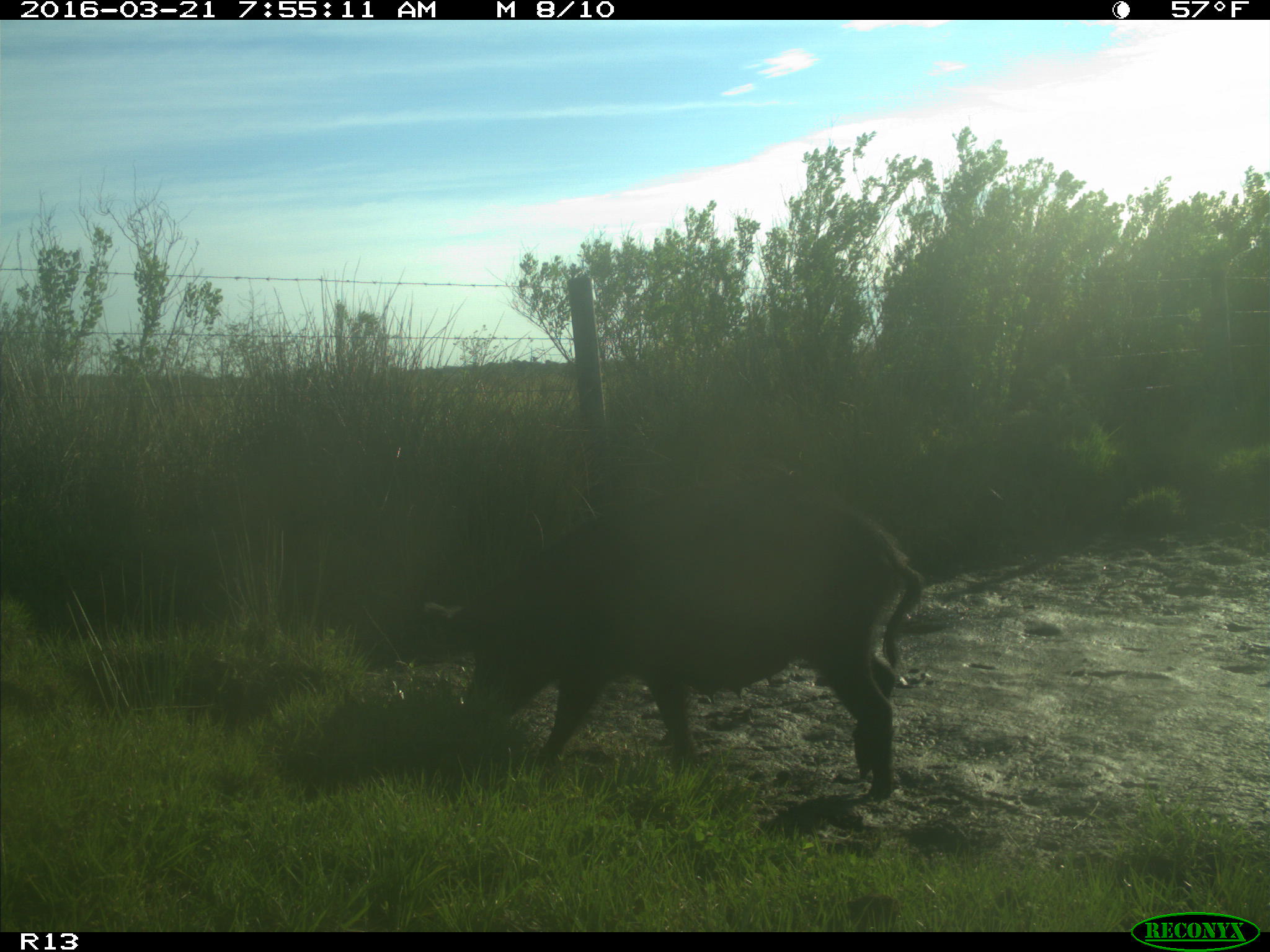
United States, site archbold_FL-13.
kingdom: Animalia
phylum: Chordata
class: Mammalia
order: Artiodactyla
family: Suidae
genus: Sus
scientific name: Sus scrofa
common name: wild boar